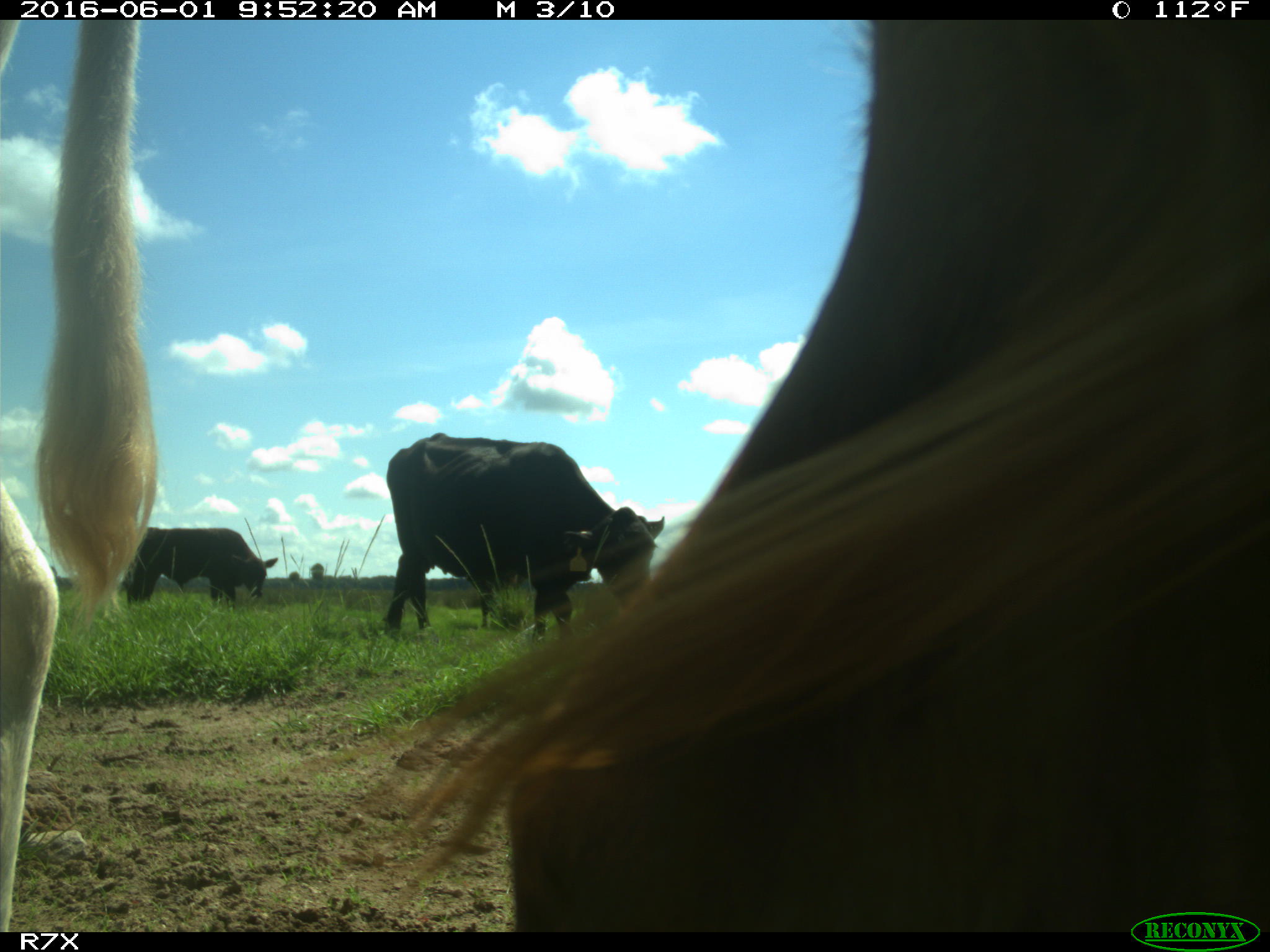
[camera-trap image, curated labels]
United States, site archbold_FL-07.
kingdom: Animalia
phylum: Chordata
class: Mammalia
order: Artiodactyla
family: Bovidae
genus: Bos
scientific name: Bos taurus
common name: domestic cow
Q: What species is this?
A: Bos taurus (domestic cow).